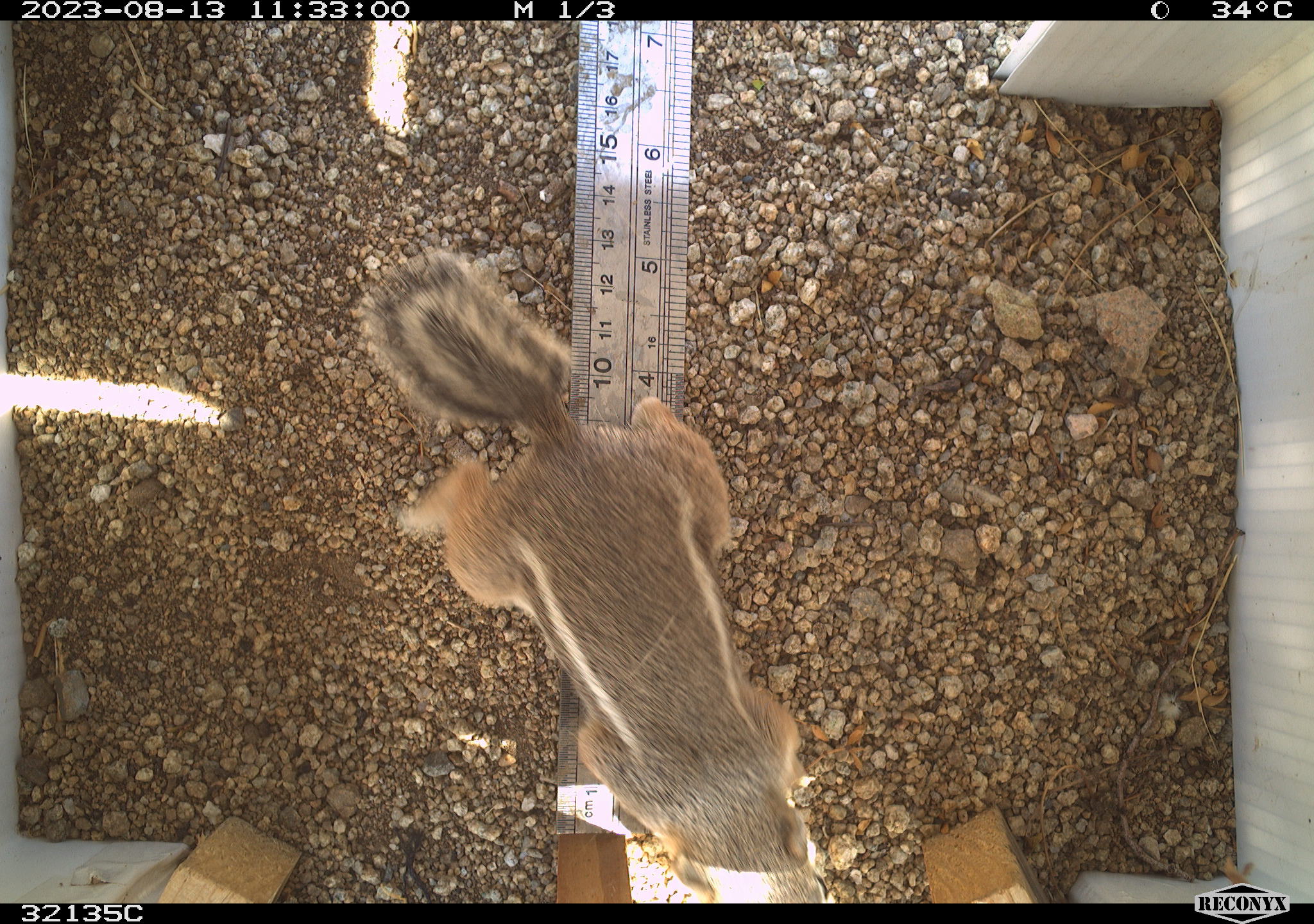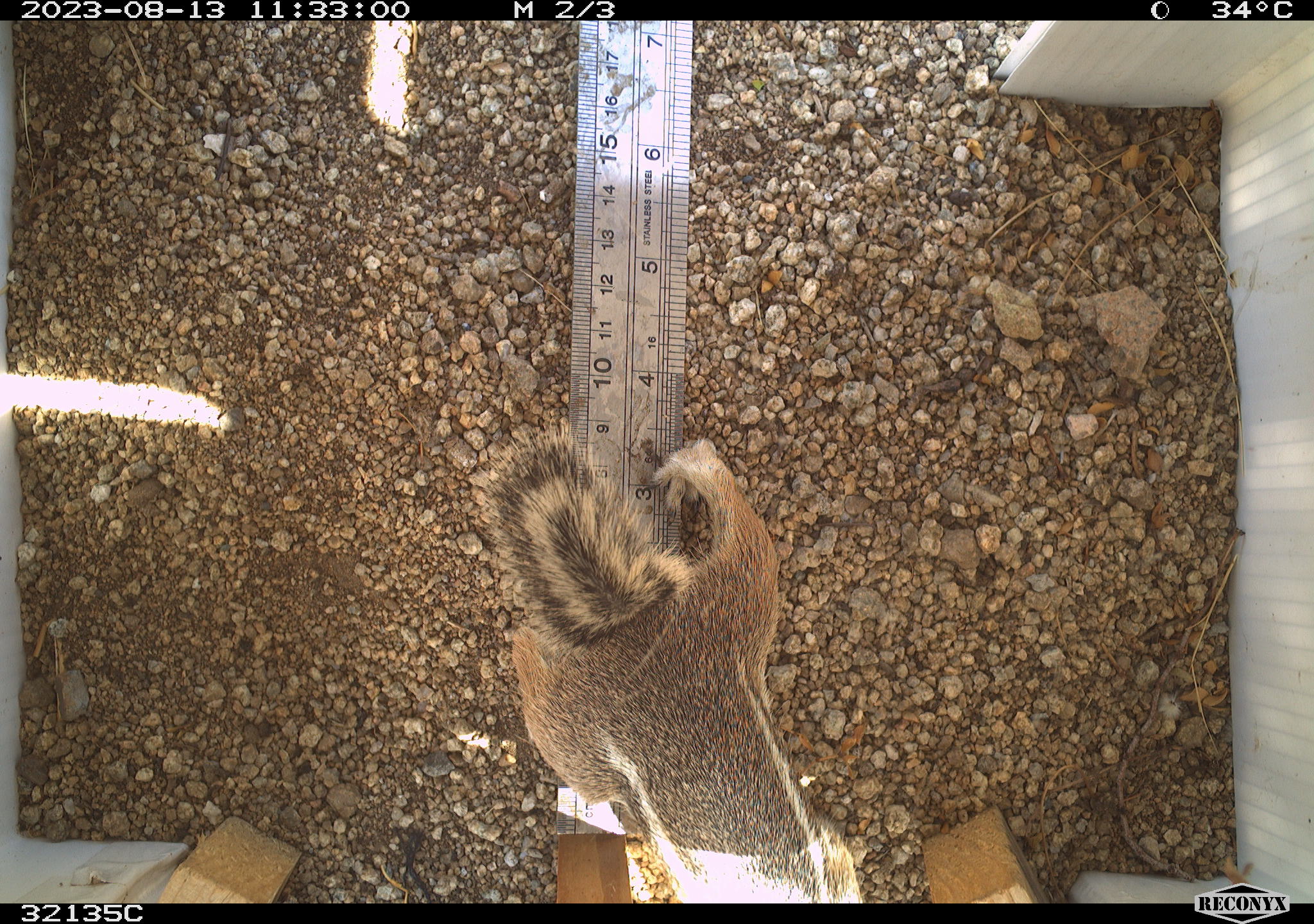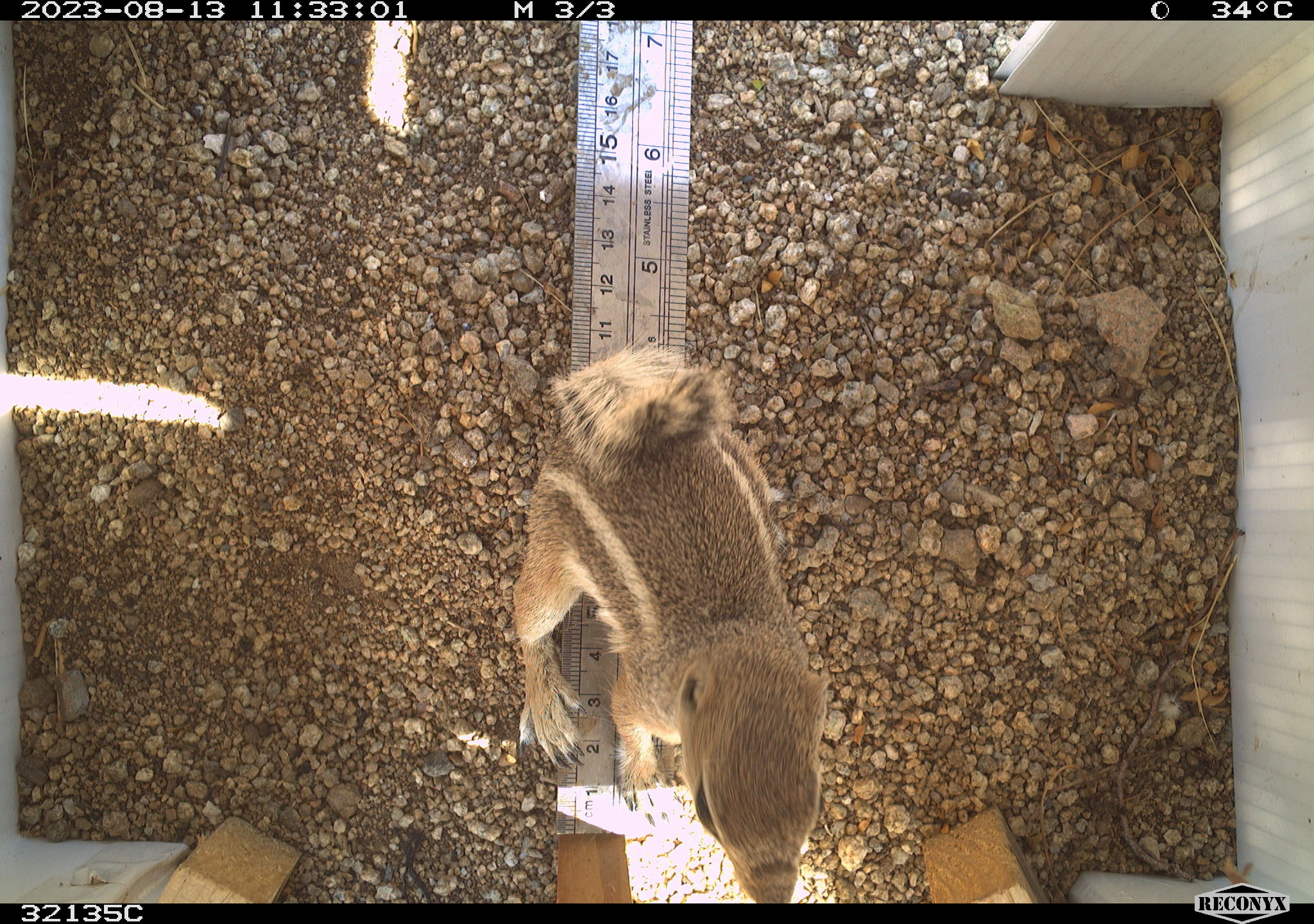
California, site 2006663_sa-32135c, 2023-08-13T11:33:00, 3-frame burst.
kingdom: Animalia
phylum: Chordata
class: Mammalia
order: Rodentia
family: Sciuridae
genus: Ammospermophilus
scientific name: Ammospermophilus leucurus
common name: white-tailed antelope squirrel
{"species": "white-tailed antelope squirrel (Ammospermophilus leucurus)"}